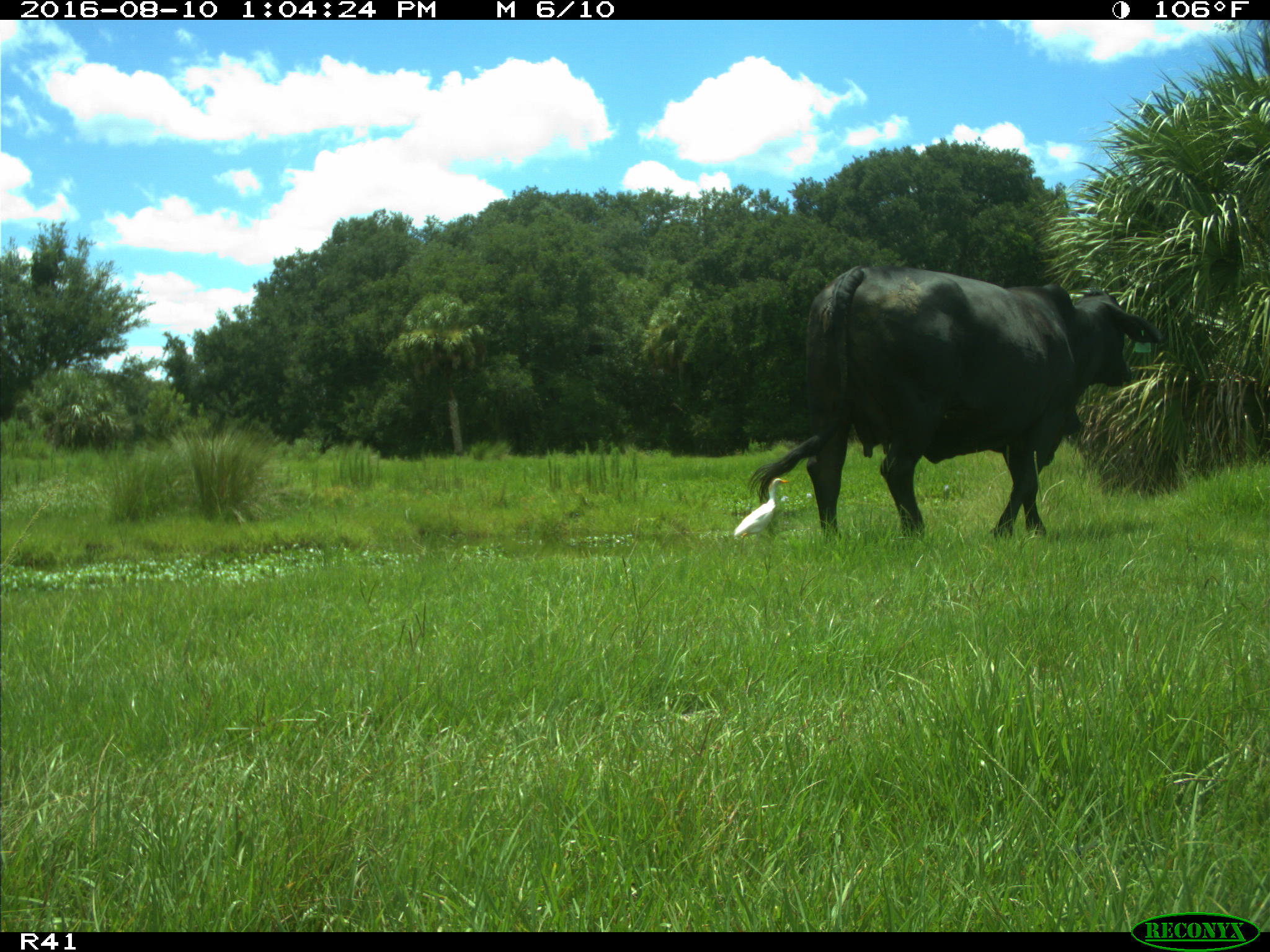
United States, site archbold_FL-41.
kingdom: Animalia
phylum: Chordata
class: Mammalia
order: Artiodactyla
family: Bovidae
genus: Bos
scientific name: Bos taurus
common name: domestic cow